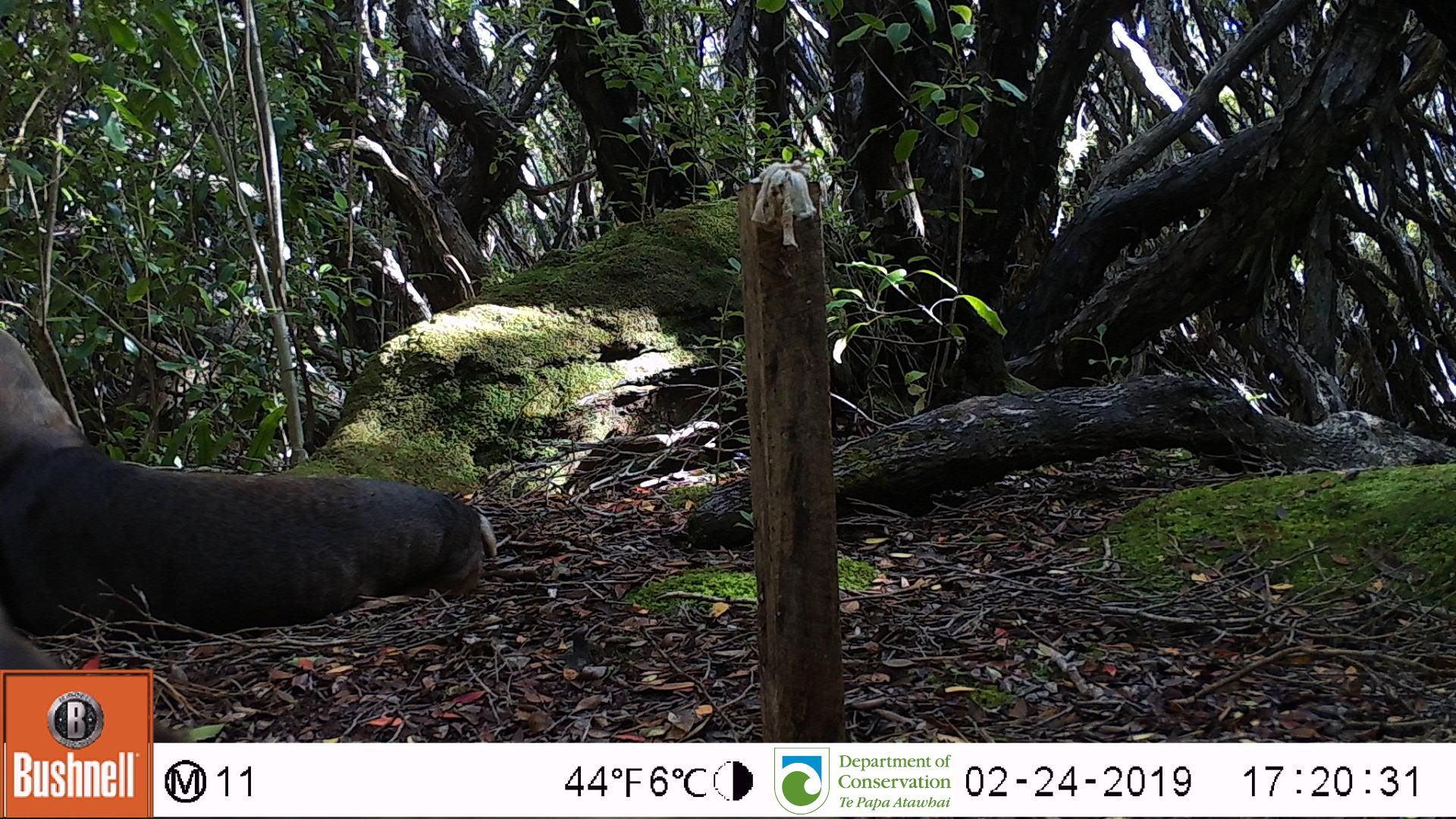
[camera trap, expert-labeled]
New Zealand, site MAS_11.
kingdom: Animalia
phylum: Chordata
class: Mammalia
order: Carnivora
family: Otariidae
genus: Phocarctos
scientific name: Phocarctos hookeri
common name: new zealand sea lion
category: sealion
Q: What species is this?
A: Sealion (new zealand sea lion) (Phocarctos hookeri).